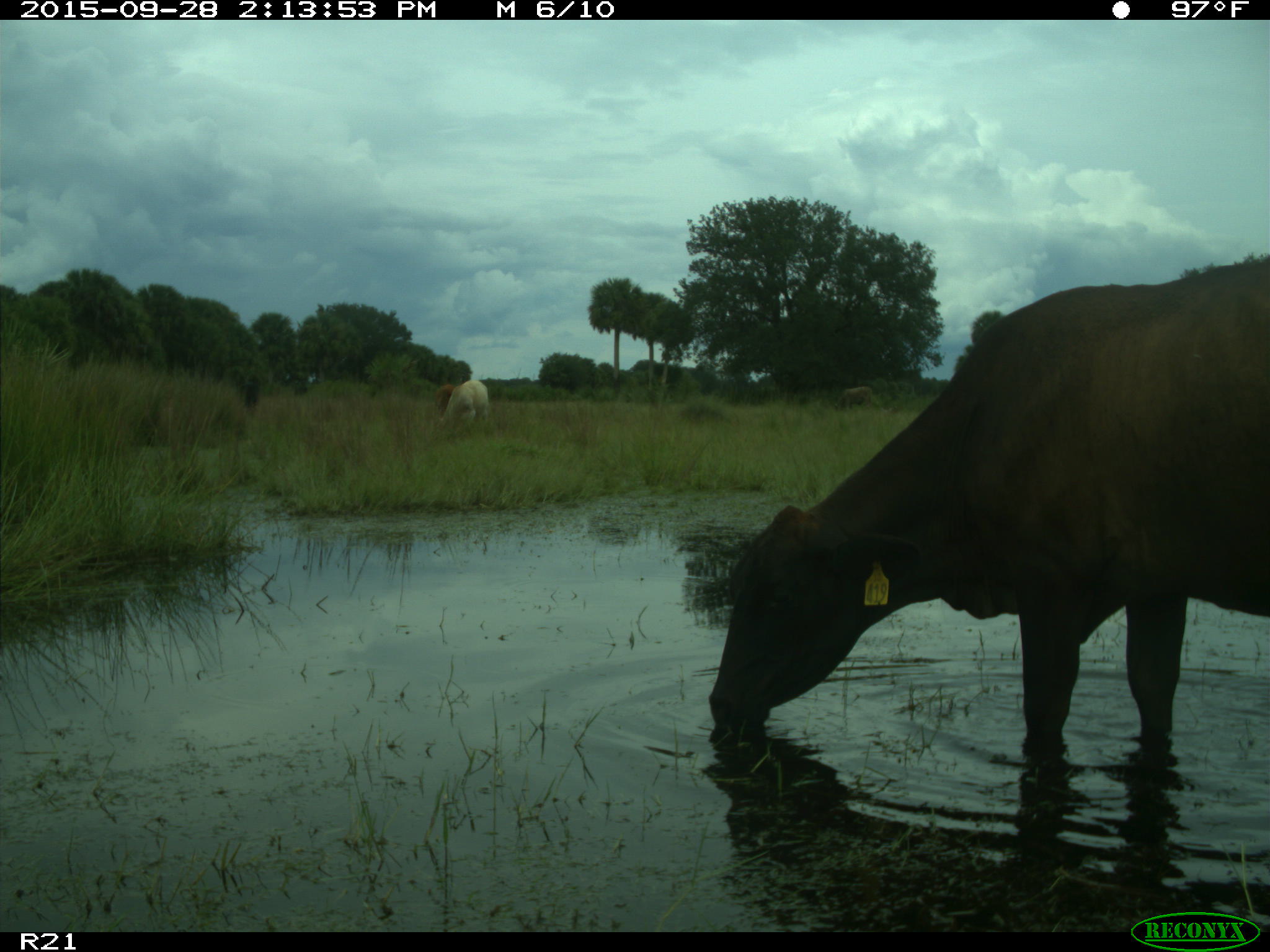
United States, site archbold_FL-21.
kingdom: Animalia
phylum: Chordata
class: Mammalia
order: Artiodactyla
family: Bovidae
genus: Bos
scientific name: Bos taurus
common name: domestic cow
Bos taurus (domestic cow).